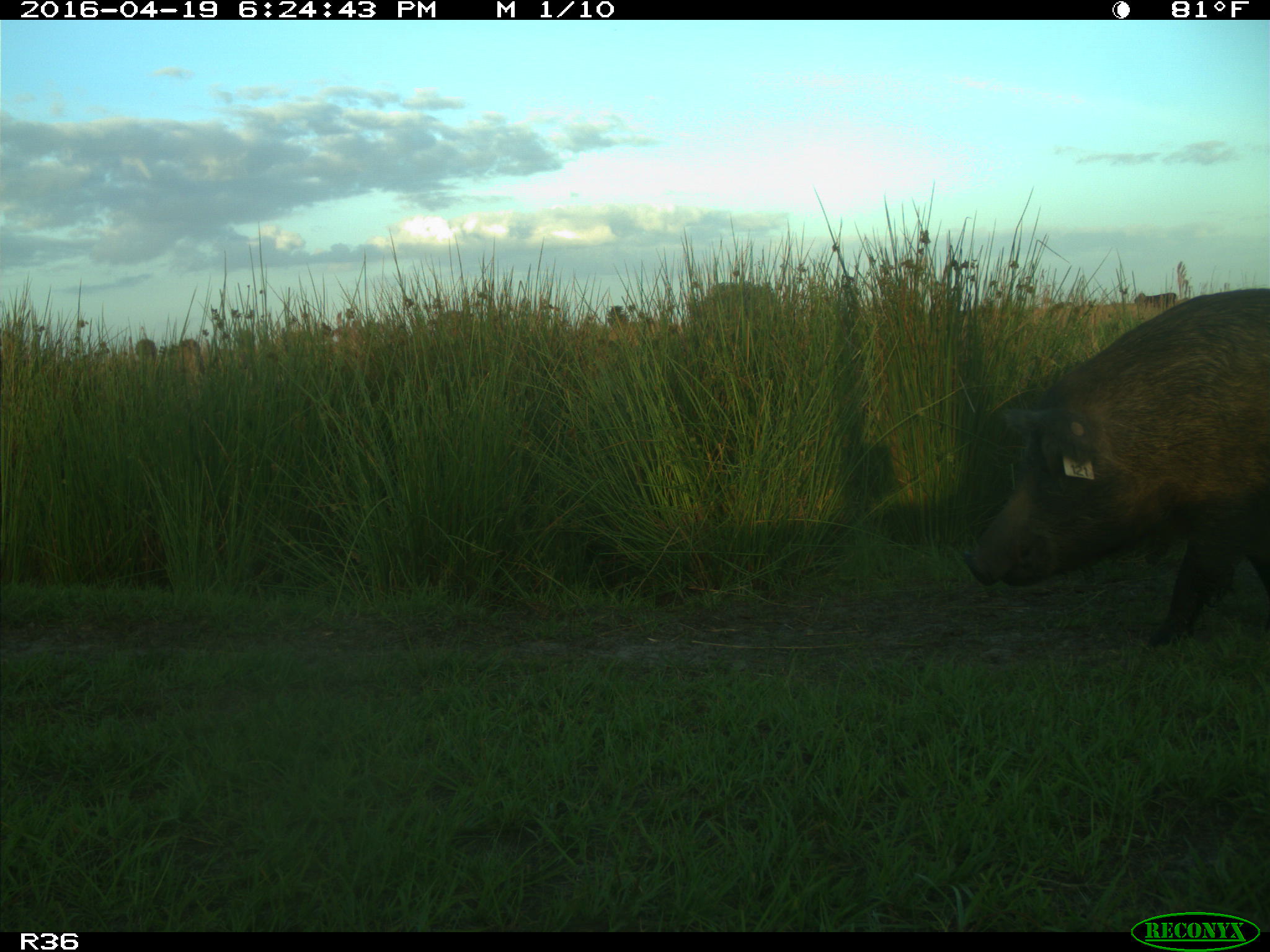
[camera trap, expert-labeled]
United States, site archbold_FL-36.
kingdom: Animalia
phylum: Chordata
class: Mammalia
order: Artiodactyla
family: Suidae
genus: Sus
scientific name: Sus scrofa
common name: wild boar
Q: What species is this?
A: Sus scrofa (wild boar).